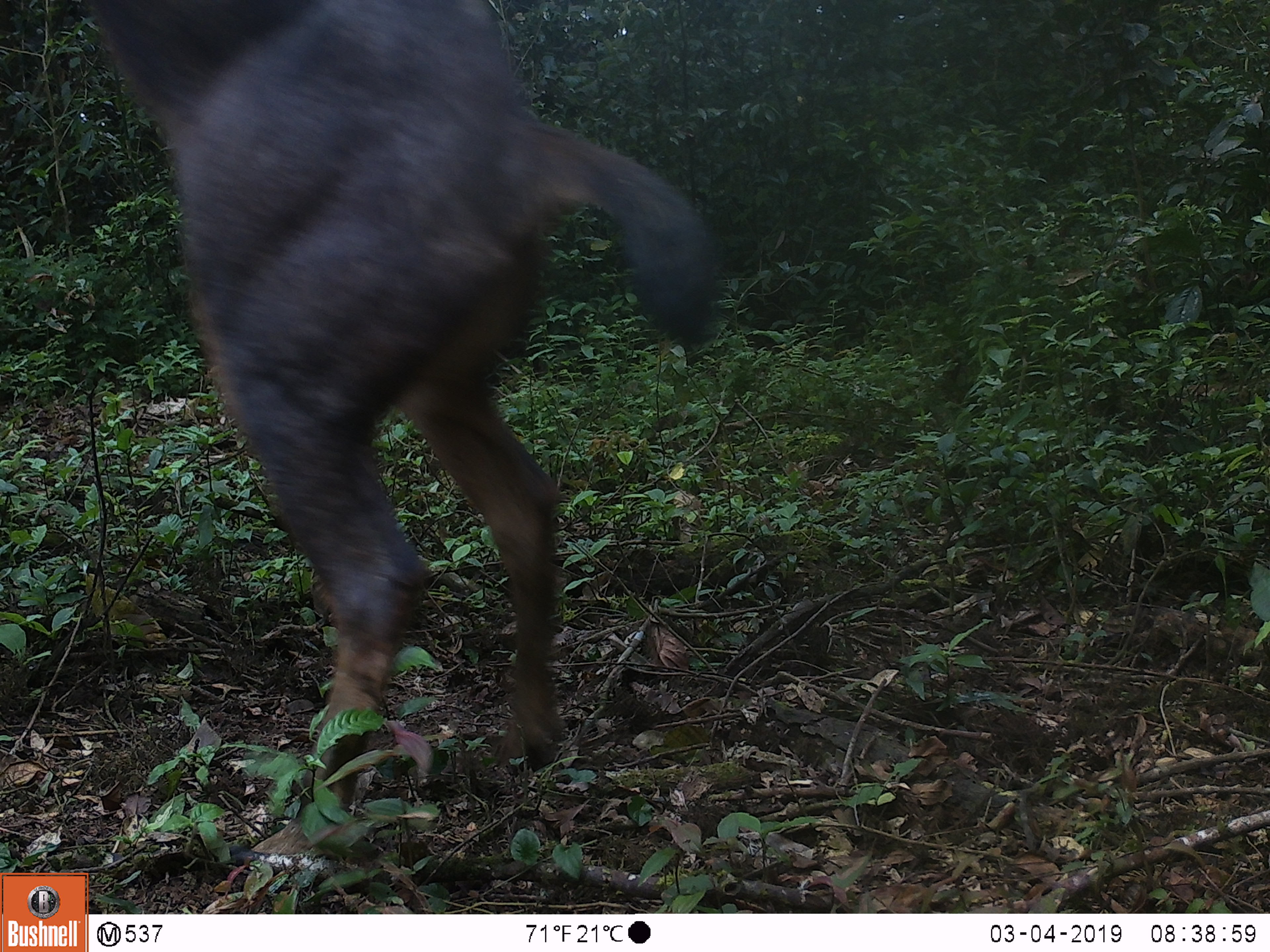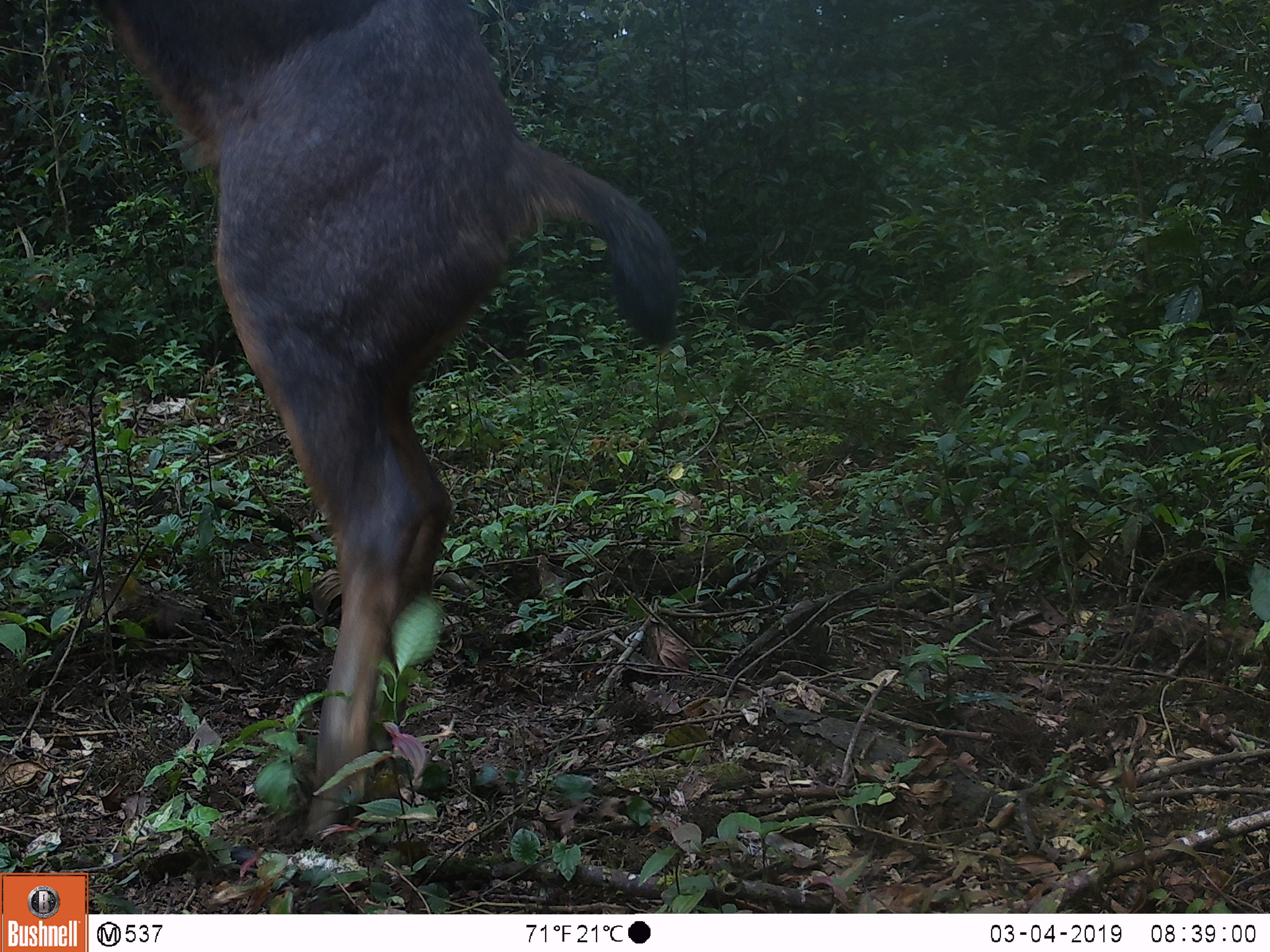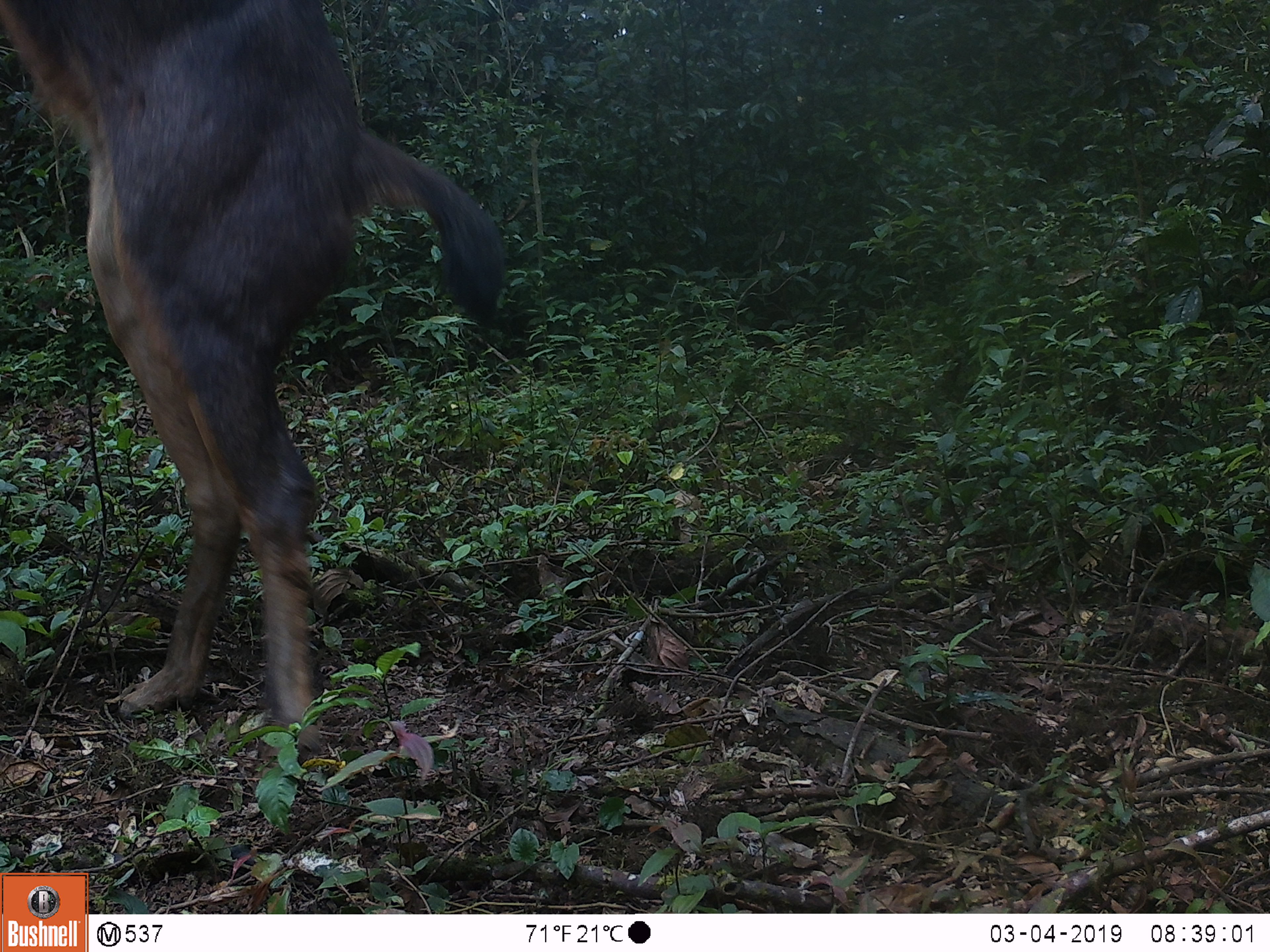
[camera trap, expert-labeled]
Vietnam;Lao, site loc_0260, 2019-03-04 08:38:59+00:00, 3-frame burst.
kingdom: Animalia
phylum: Chordata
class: Mammalia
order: Artiodactyla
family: Cervidae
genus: Rusa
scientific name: Rusa unicolor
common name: sambar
Sambar (Rusa unicolor). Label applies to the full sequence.